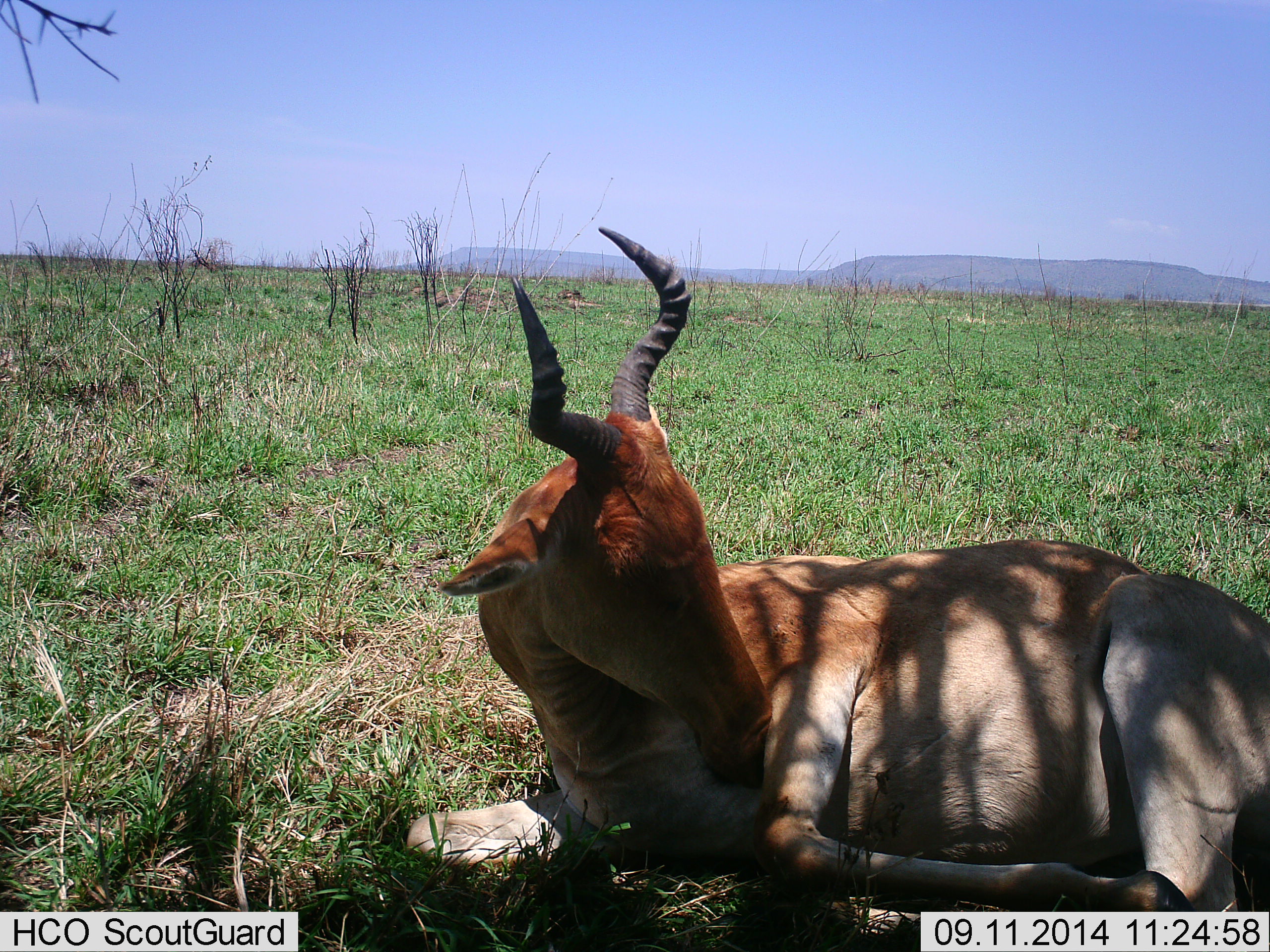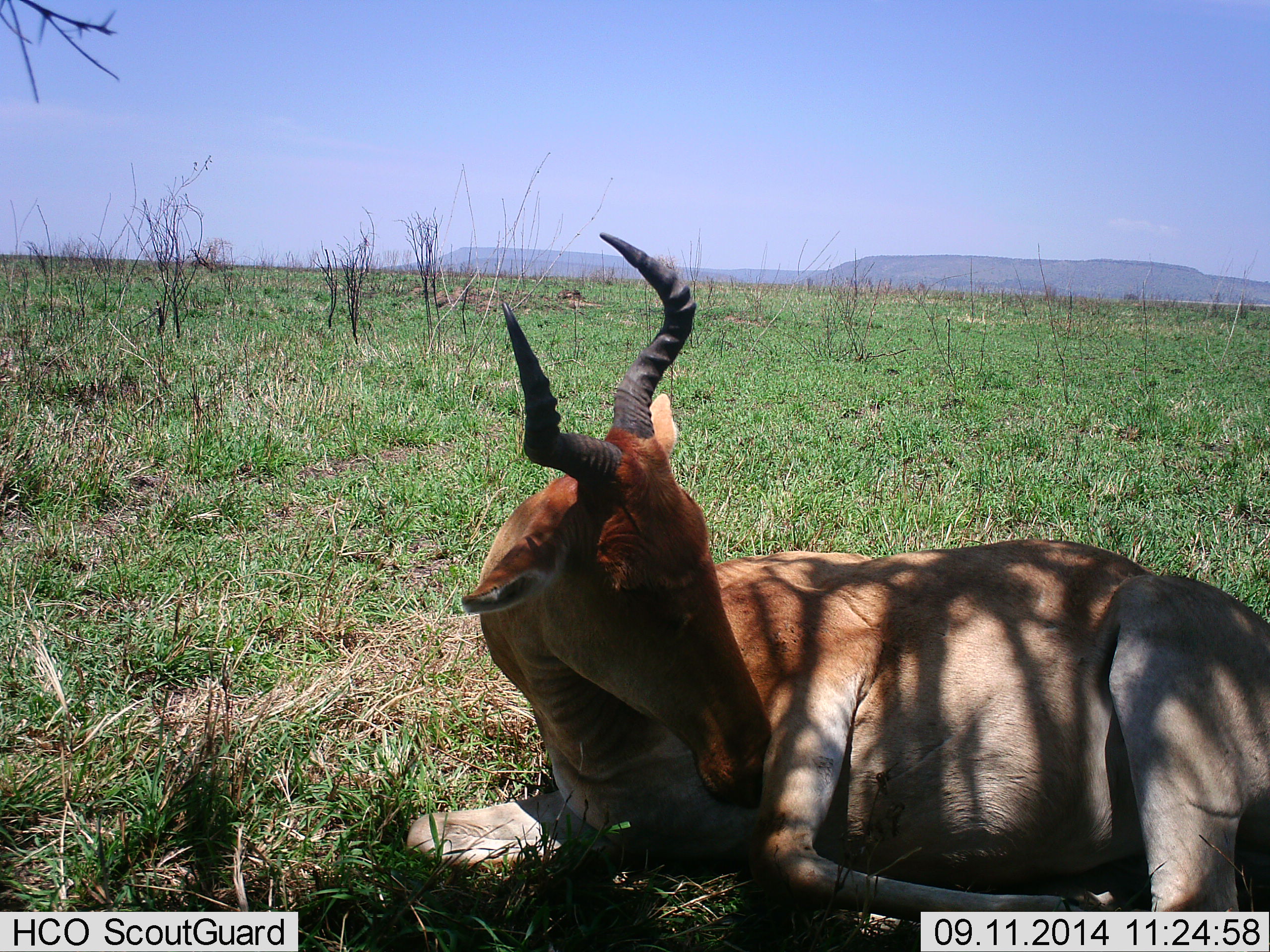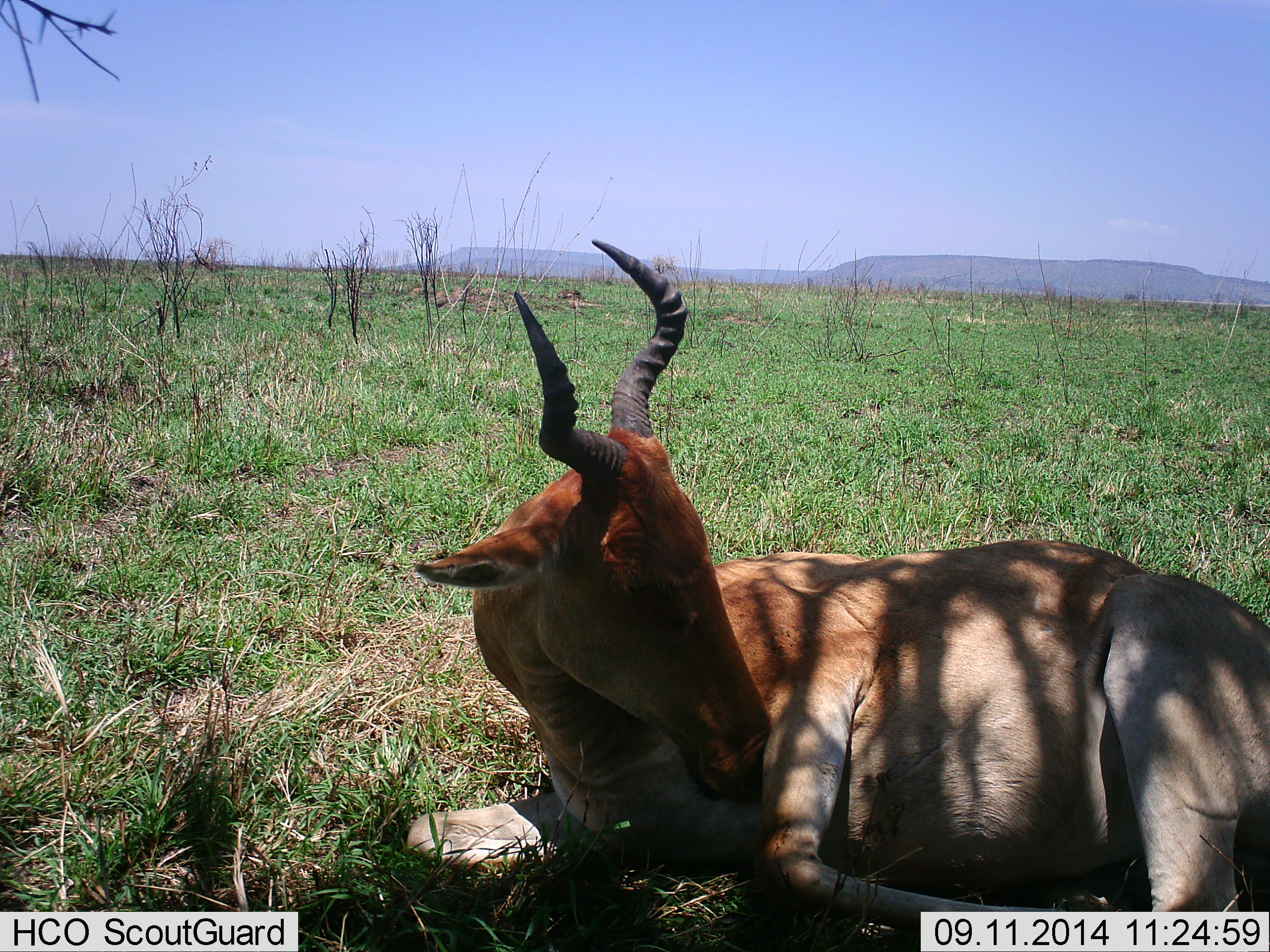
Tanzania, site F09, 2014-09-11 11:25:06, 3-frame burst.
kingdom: Animalia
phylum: Chordata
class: Mammalia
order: Artiodactyla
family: Bovidae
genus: Alcelaphus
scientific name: Alcelaphus buselaphus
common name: hartebeest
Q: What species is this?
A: Hartebeest (Alcelaphus buselaphus).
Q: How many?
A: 1.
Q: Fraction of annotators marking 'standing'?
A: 0%.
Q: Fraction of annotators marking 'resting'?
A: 100%.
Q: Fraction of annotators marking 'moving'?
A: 0%.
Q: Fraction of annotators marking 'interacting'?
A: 0%.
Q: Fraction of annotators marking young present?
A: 0%.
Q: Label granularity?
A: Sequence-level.